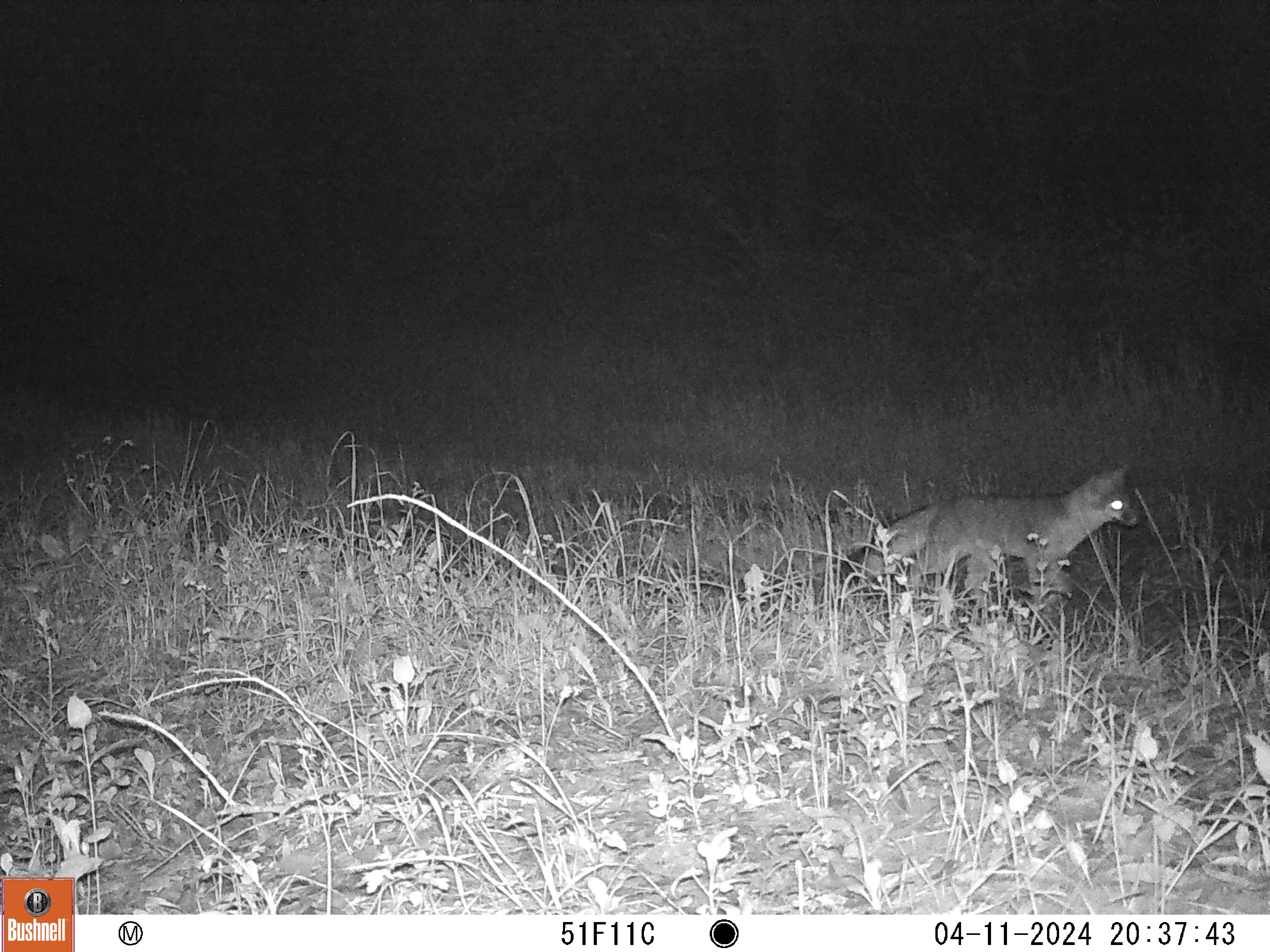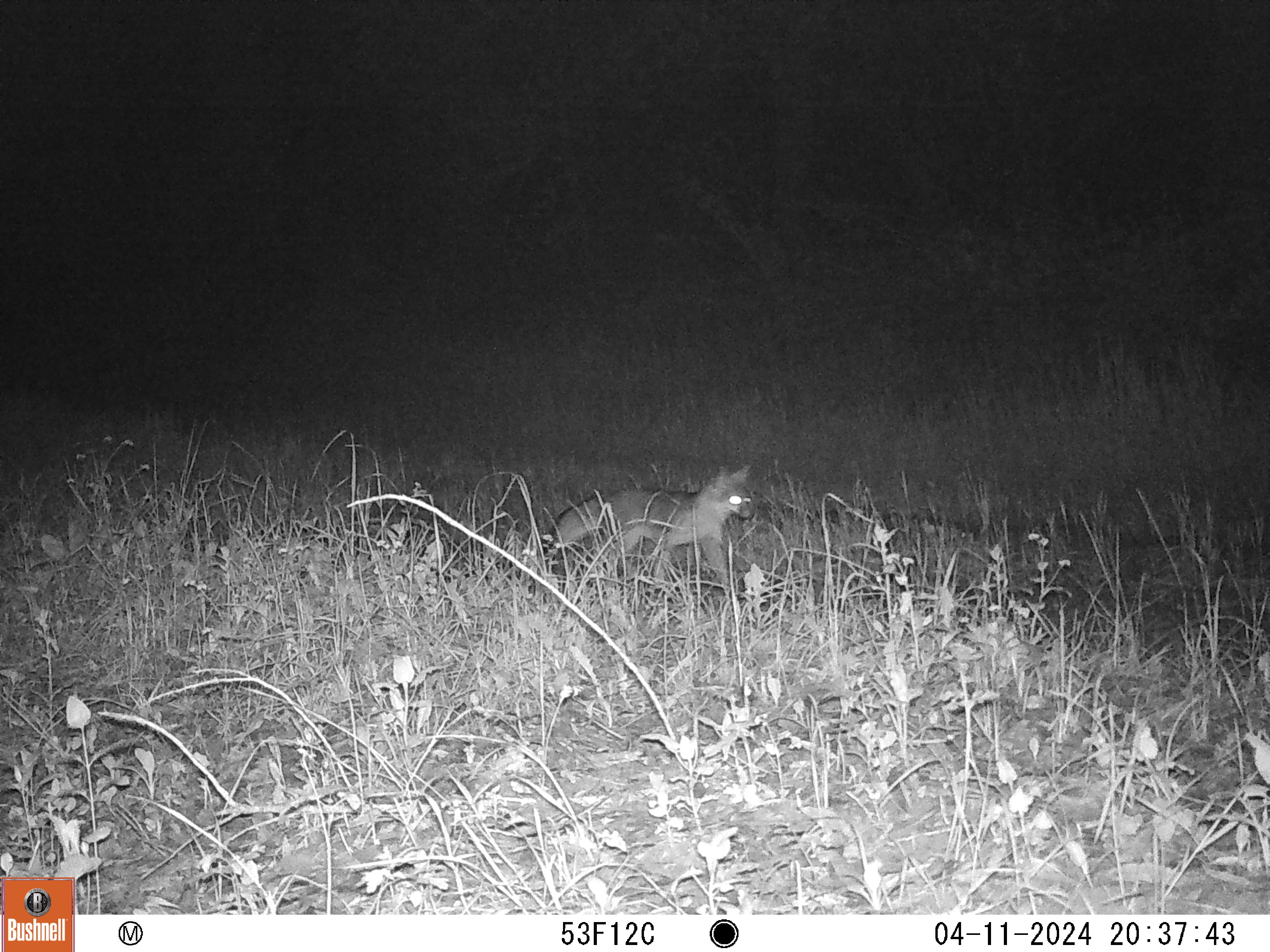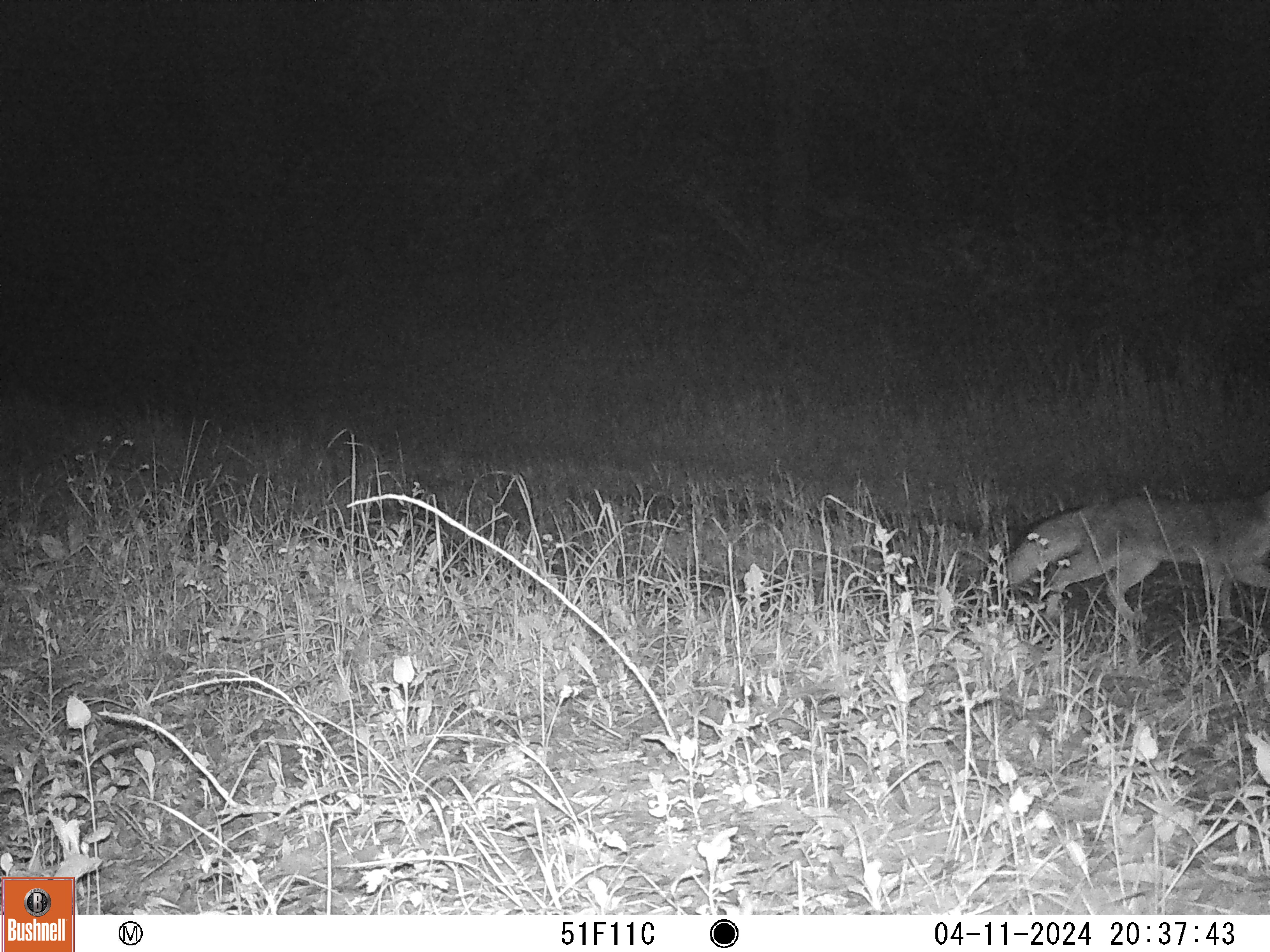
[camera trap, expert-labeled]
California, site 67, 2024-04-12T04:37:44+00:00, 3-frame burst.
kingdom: Animalia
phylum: Chordata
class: Mammalia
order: Carnivora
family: Canidae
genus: Urocyon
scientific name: Urocyon cinereoargenteus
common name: gray fox